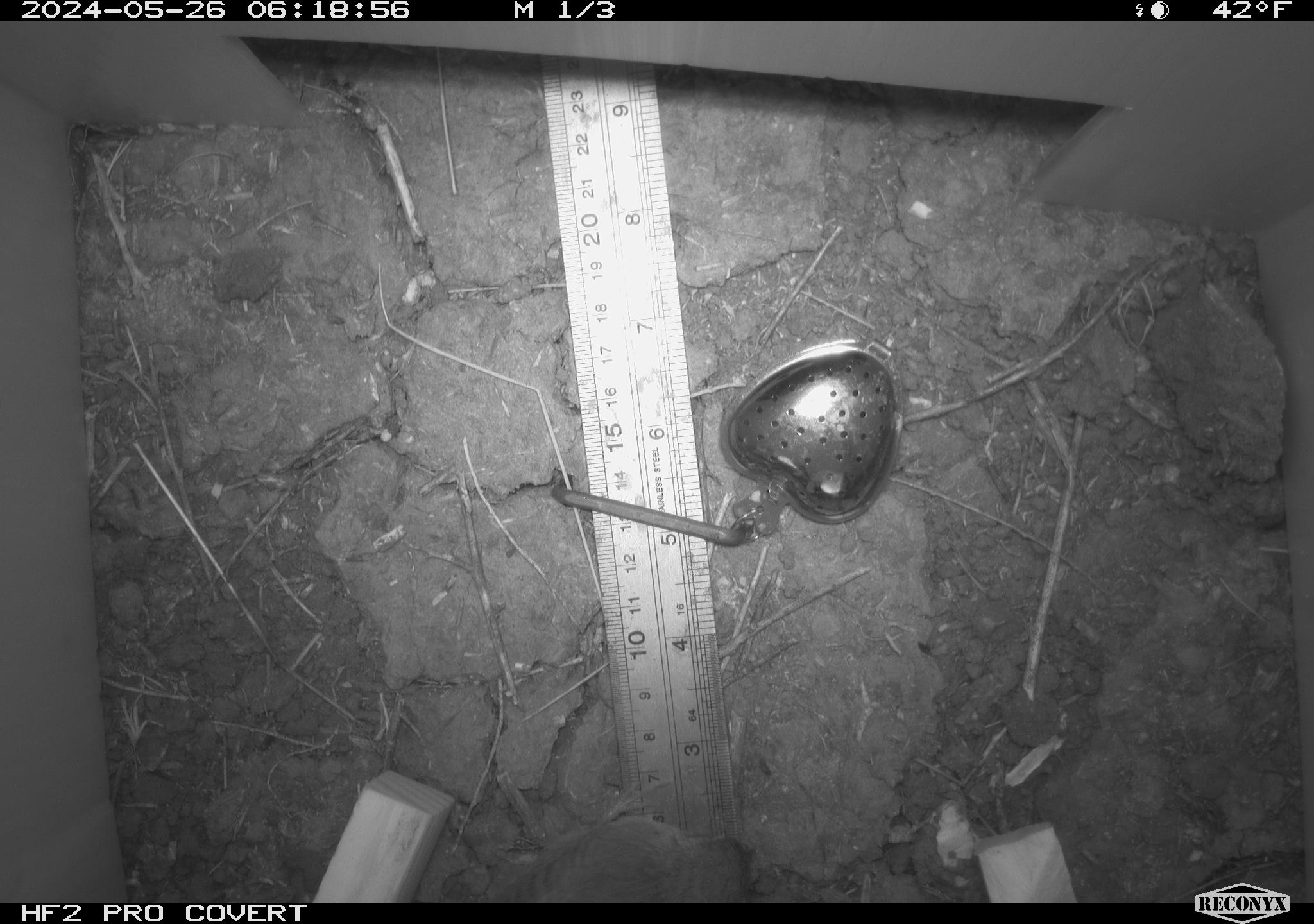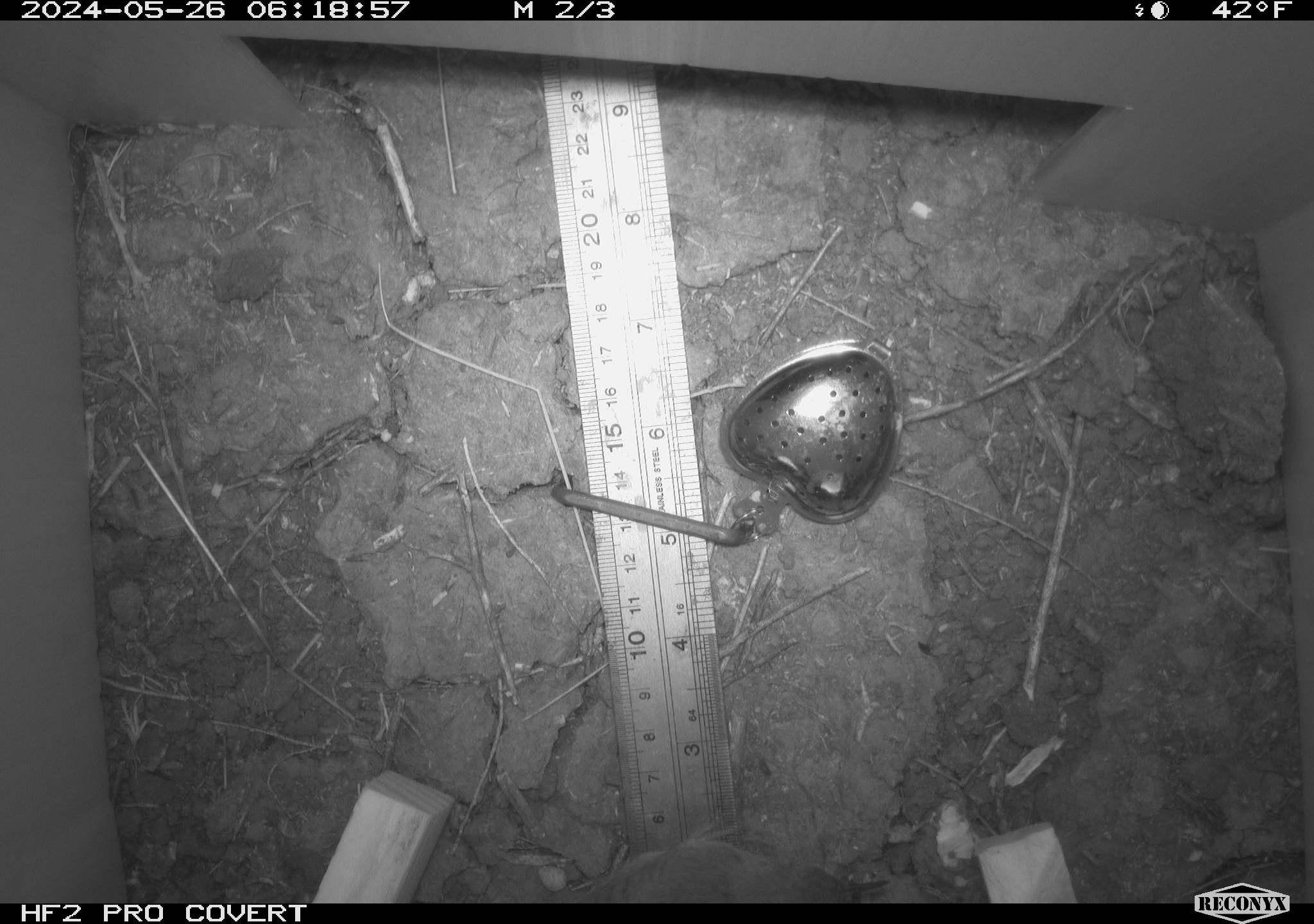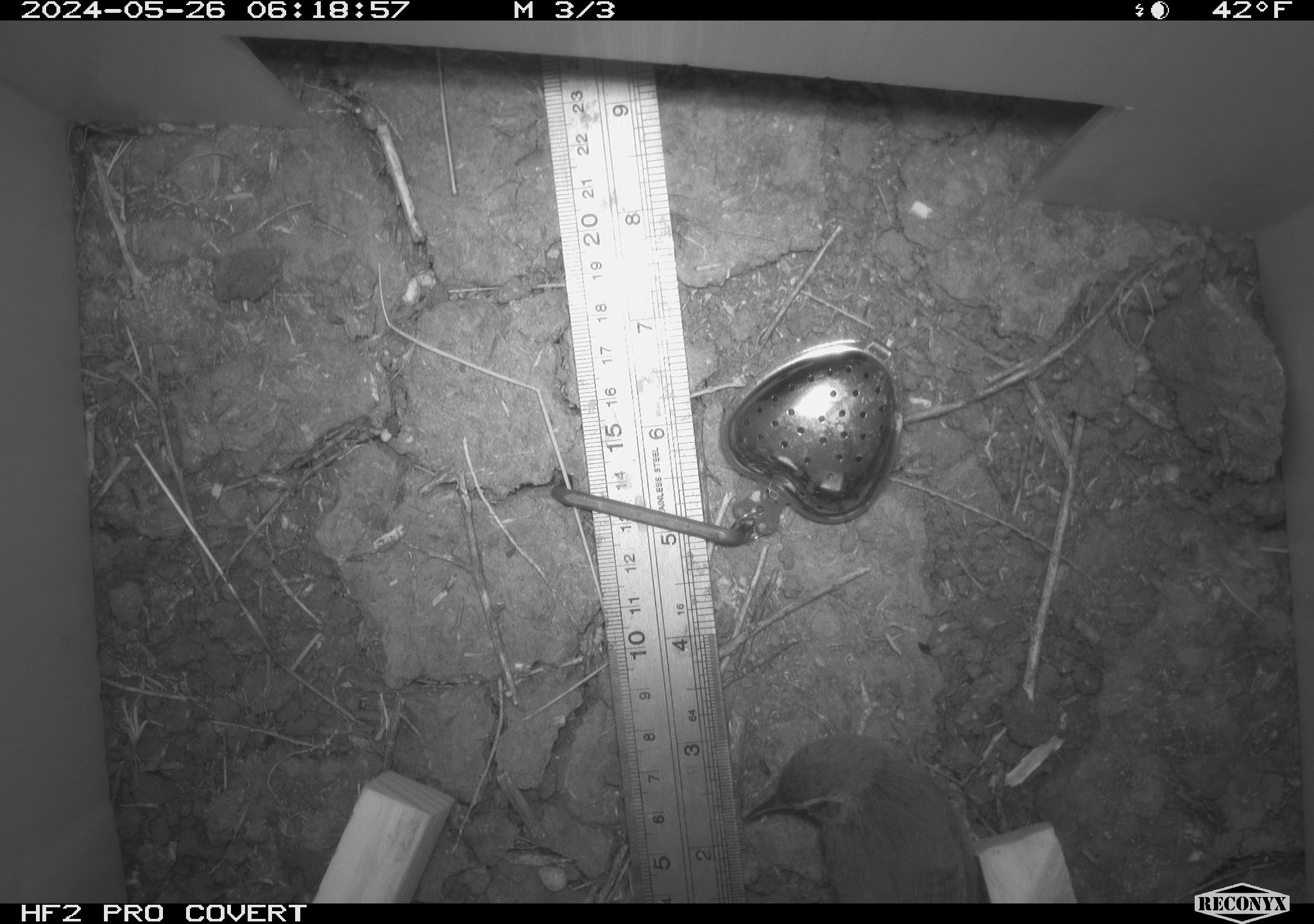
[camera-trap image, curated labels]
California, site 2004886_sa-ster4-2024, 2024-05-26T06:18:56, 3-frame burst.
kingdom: Animalia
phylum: Chordata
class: Aves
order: Passeriformes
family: Troglodytidae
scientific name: Troglodytidae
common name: wren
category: troglodytidae family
Troglodytidae family (wren) (Troglodytidae).